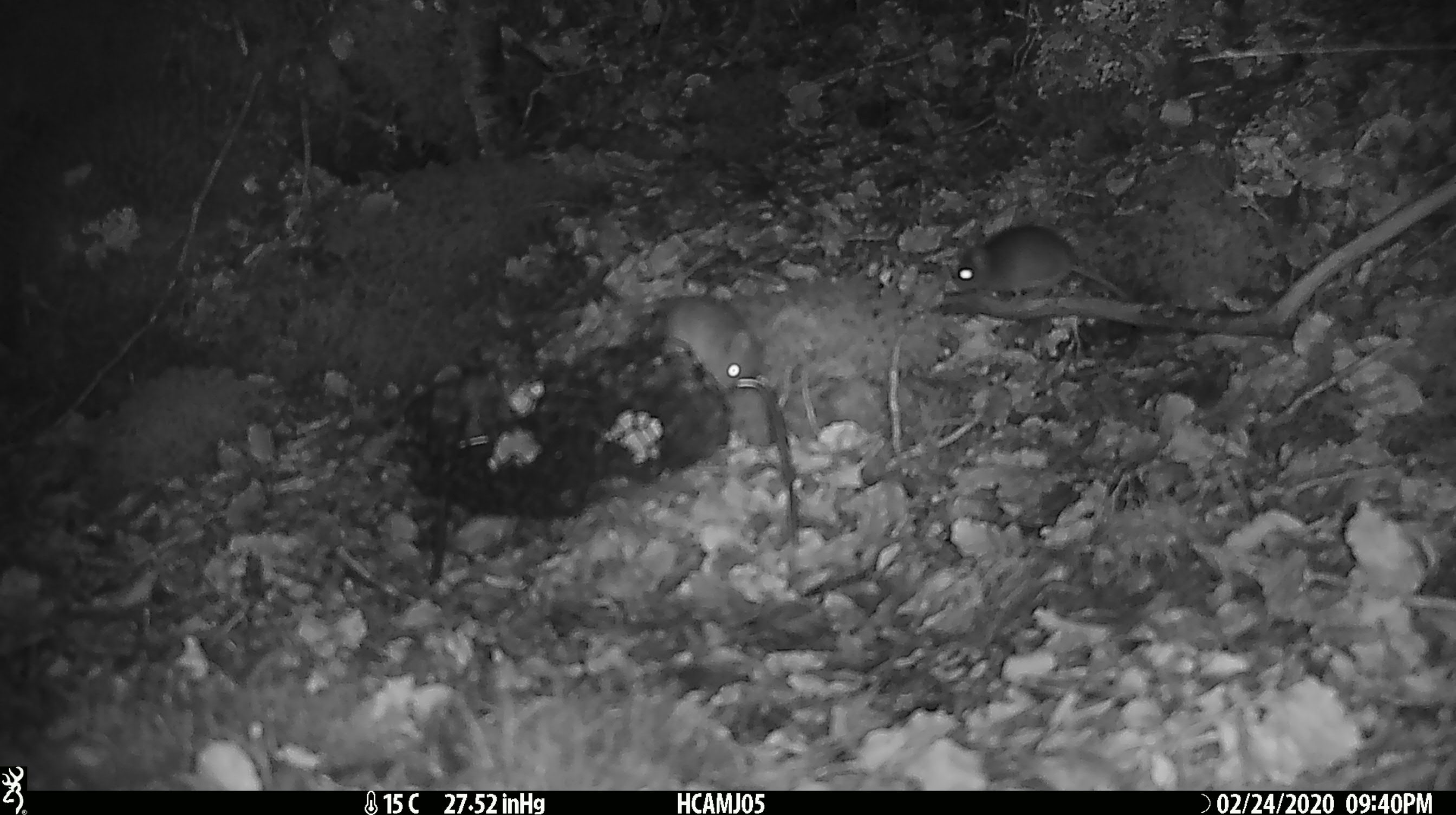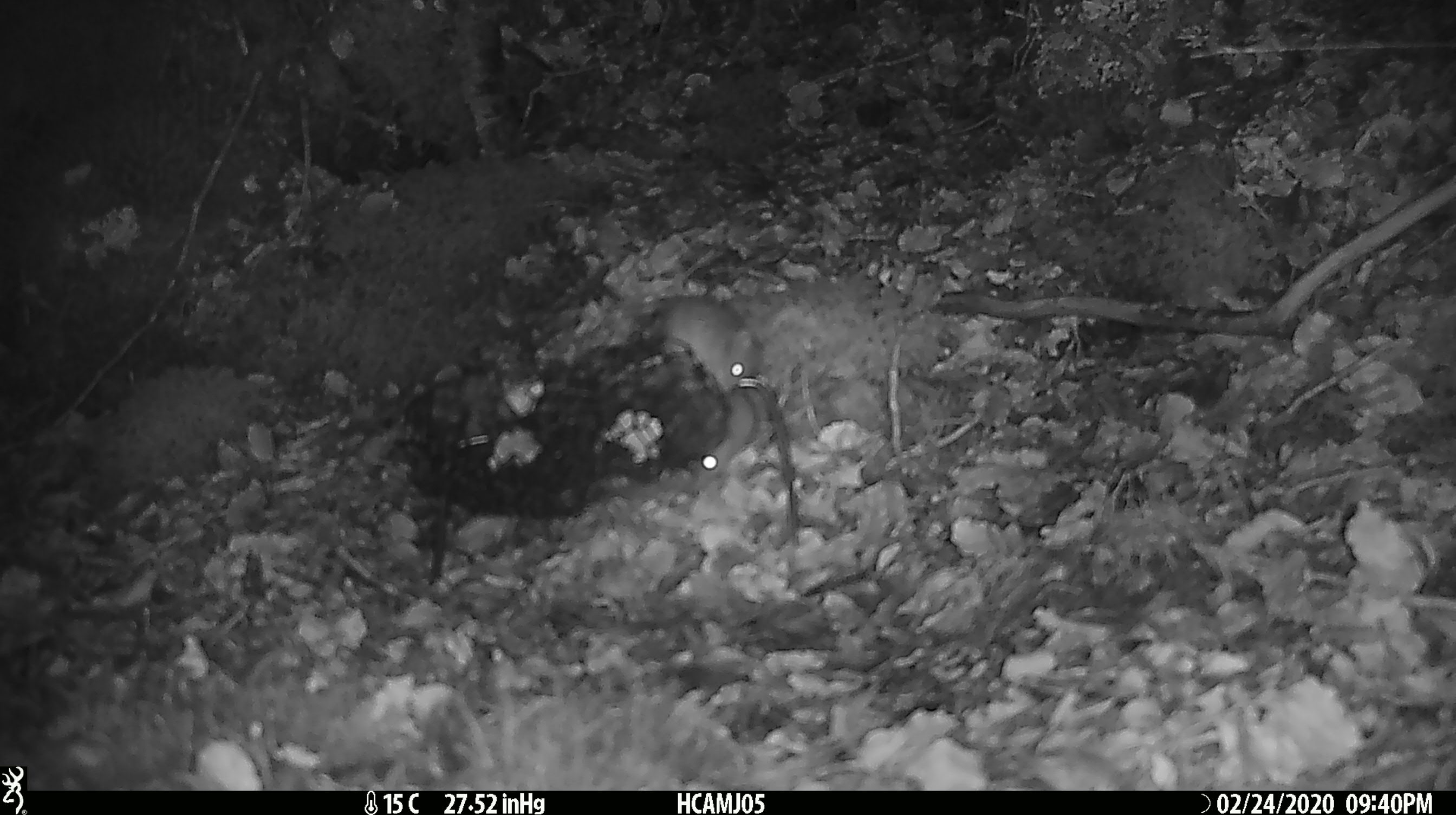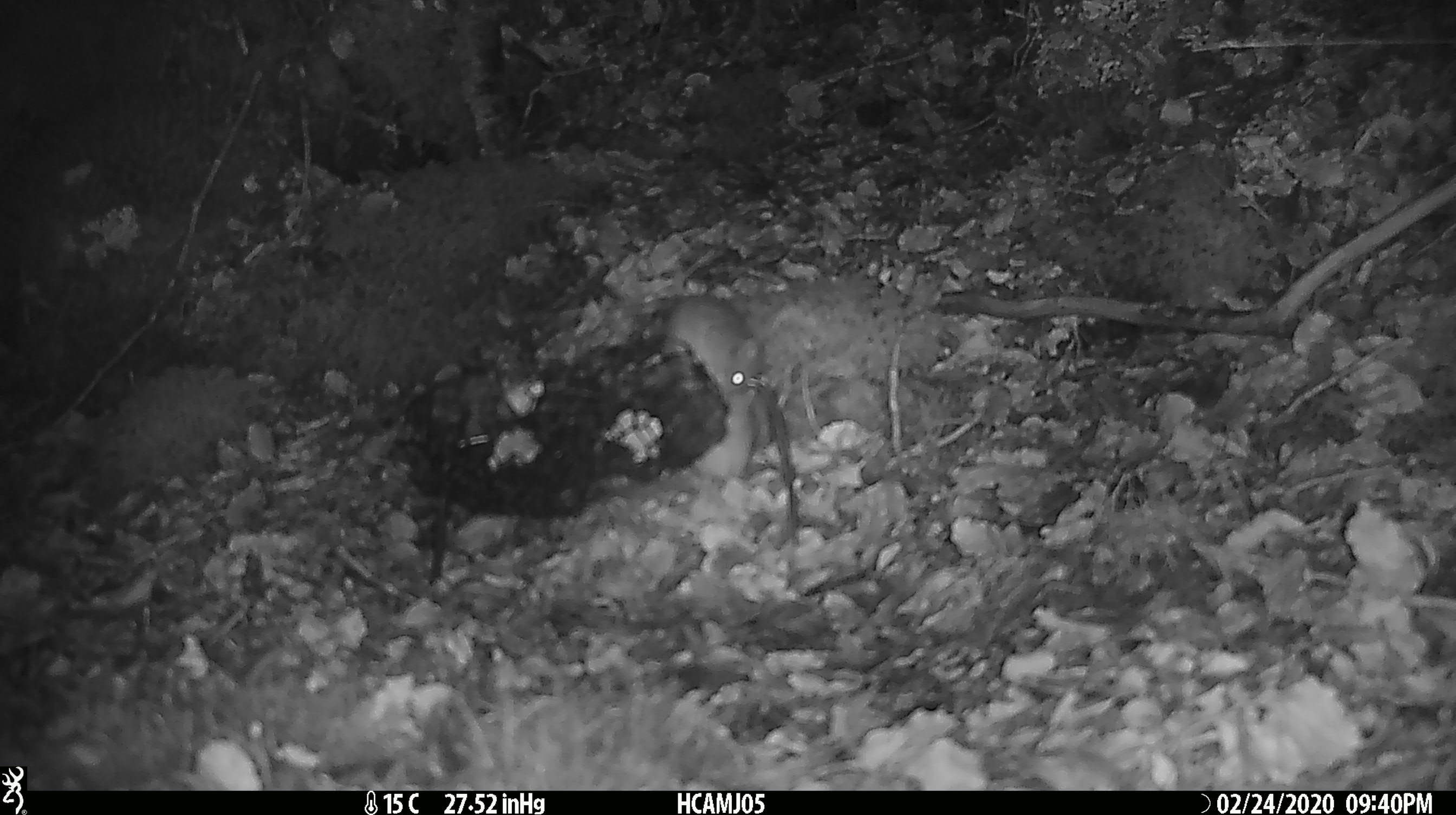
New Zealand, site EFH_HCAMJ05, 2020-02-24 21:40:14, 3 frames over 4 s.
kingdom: Animalia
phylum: Chordata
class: Mammalia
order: Rodentia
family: Muridae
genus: Mus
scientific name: Mus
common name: mouse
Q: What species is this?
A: Mouse (Mus).